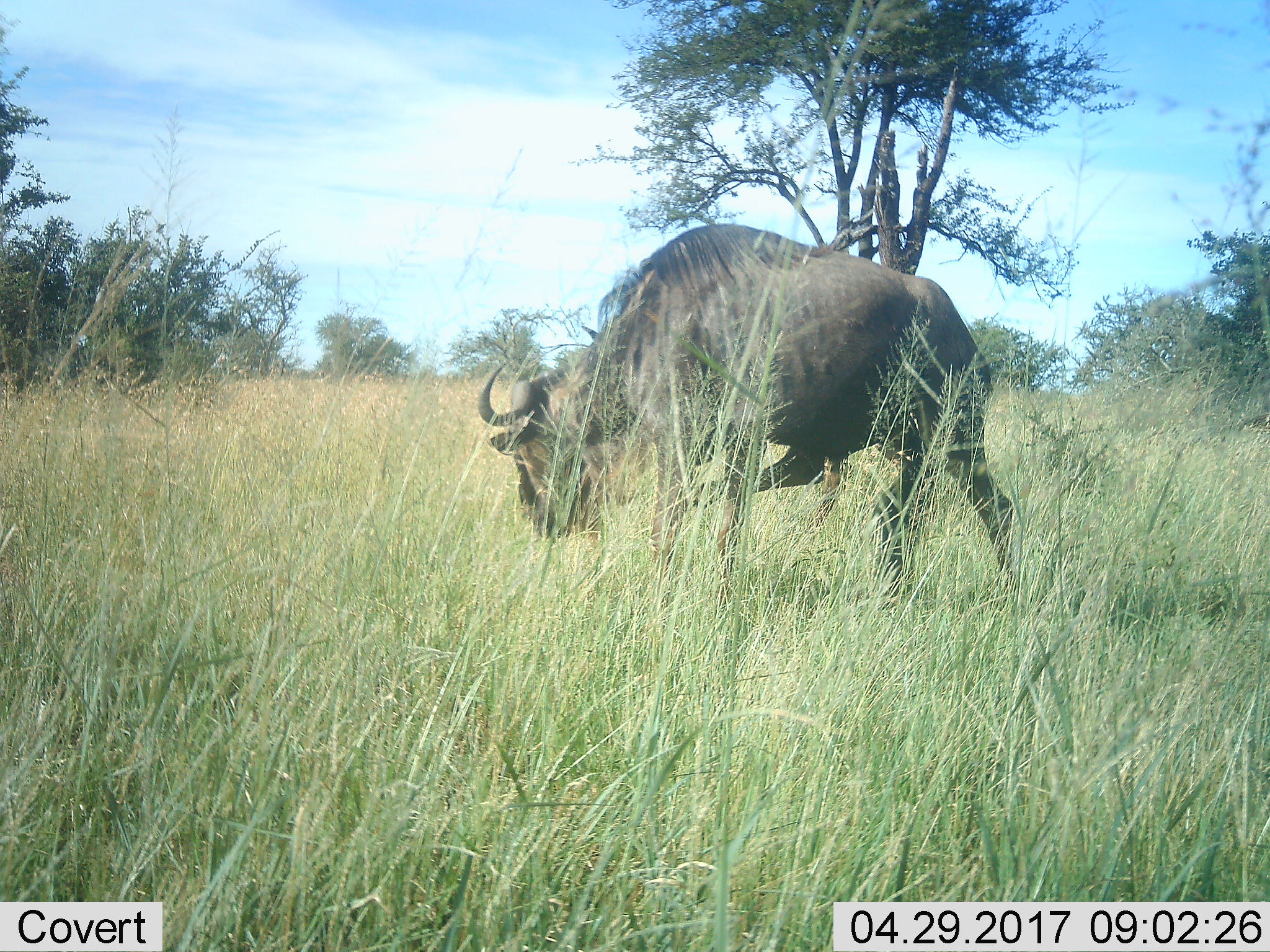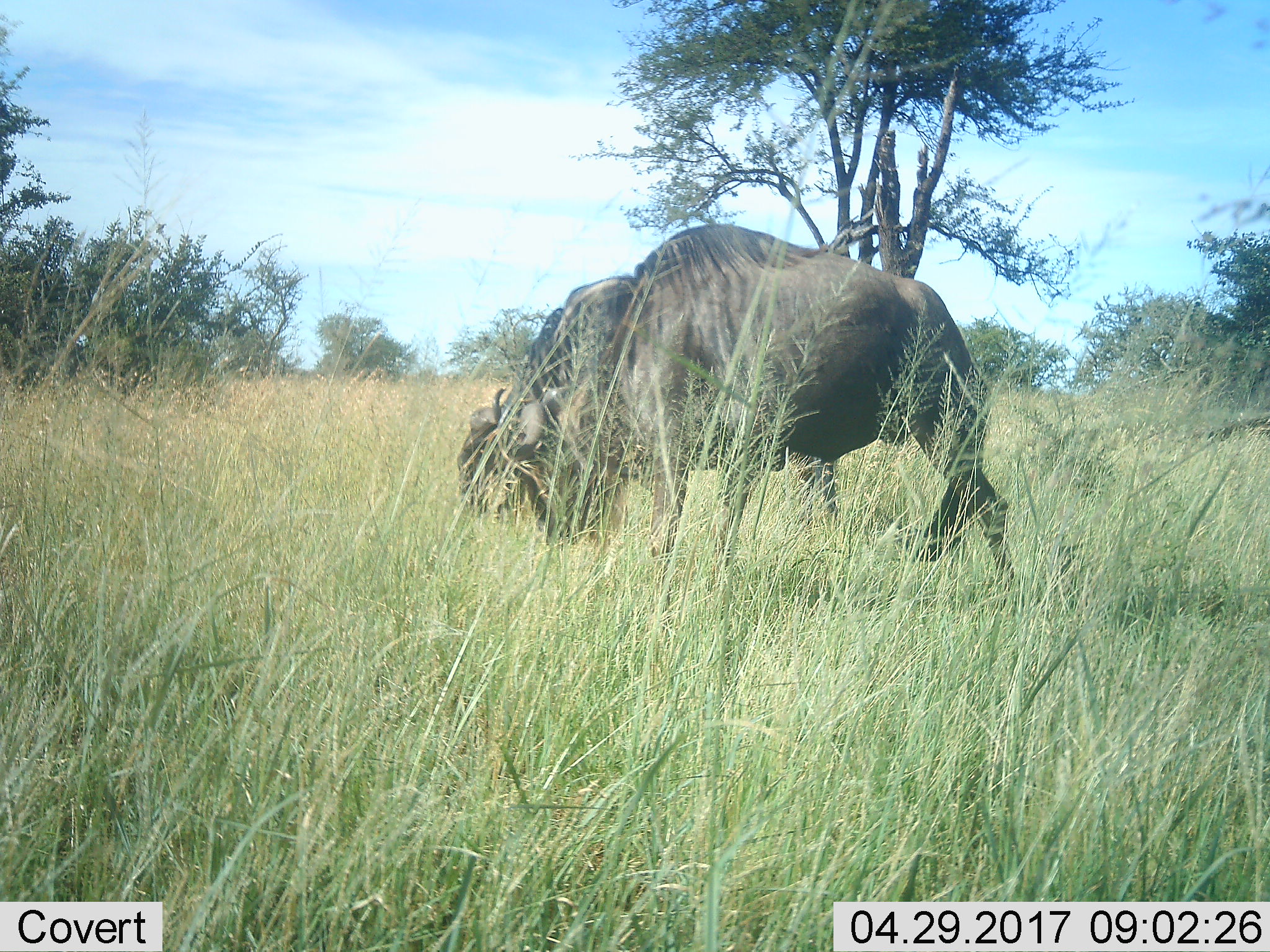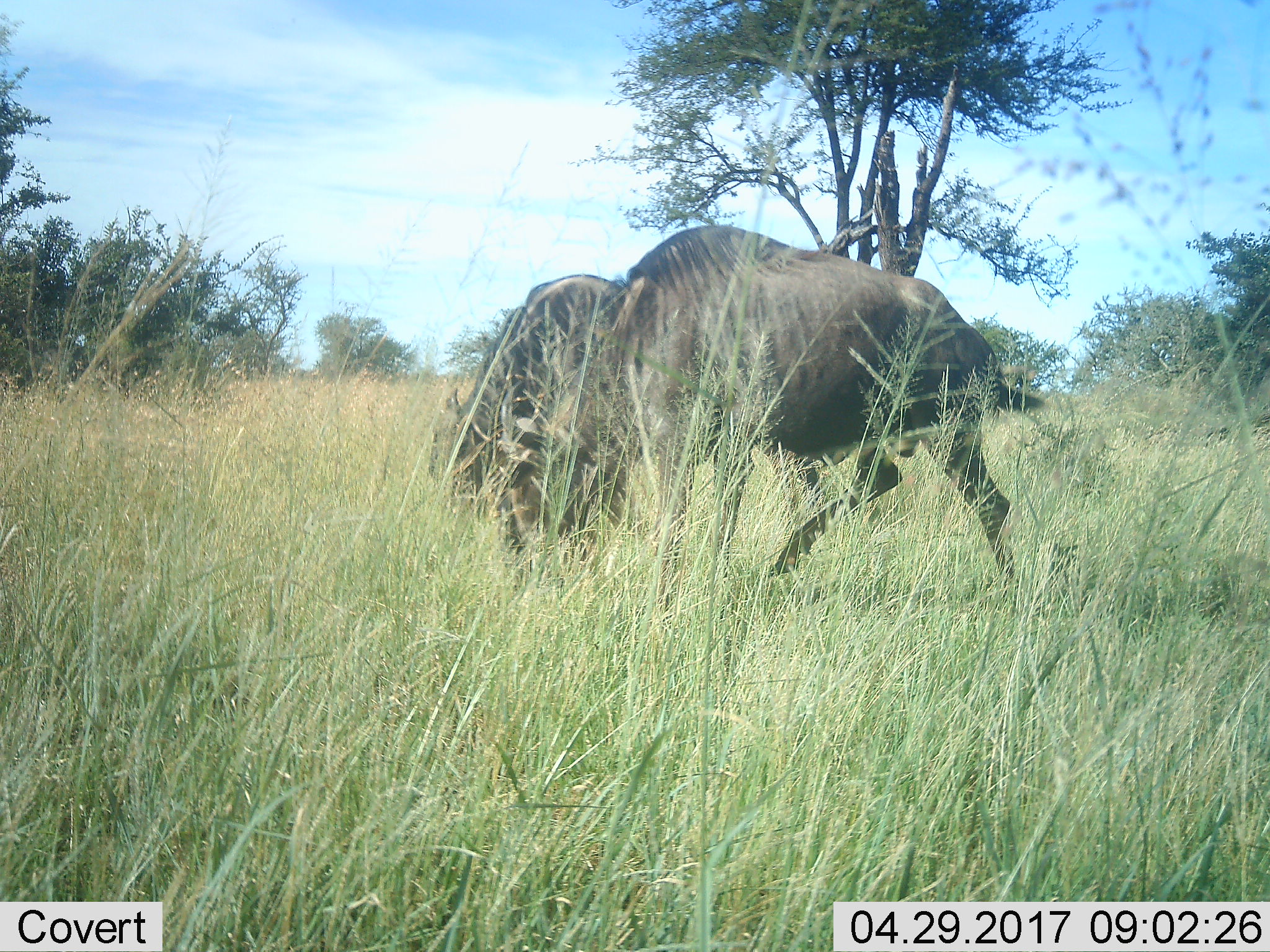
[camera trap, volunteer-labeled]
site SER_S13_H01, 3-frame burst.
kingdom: Animalia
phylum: Chordata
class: Mammalia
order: Artiodactyla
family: Bovidae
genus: Connochaetes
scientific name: Connochaetes taurinus taurinus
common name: blue wildebeest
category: wildebeestblue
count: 1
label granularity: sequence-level